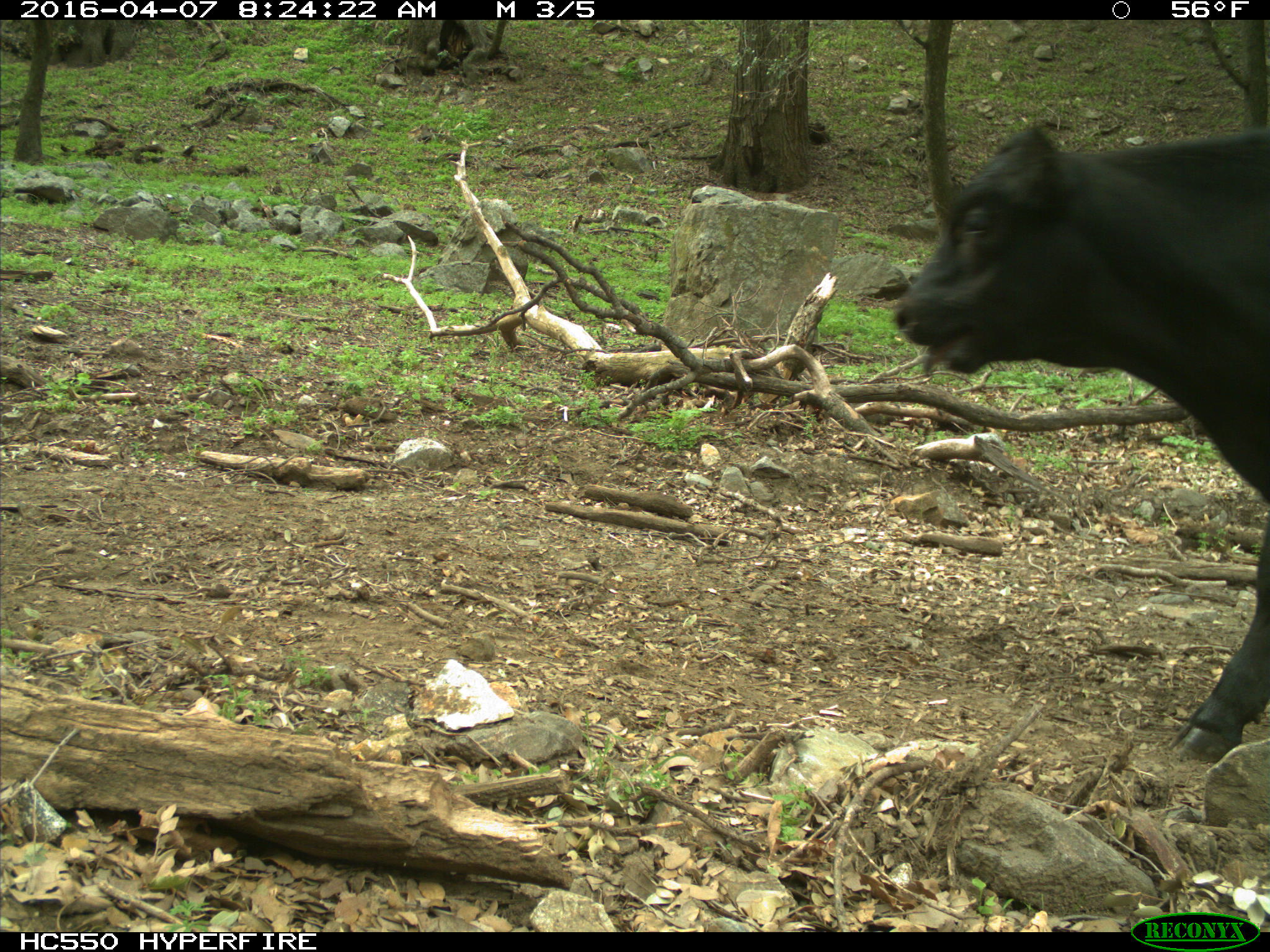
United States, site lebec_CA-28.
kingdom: Animalia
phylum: Chordata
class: Mammalia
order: Artiodactyla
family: Bovidae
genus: Bos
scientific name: Bos taurus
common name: domestic cow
Bos taurus (domestic cow).